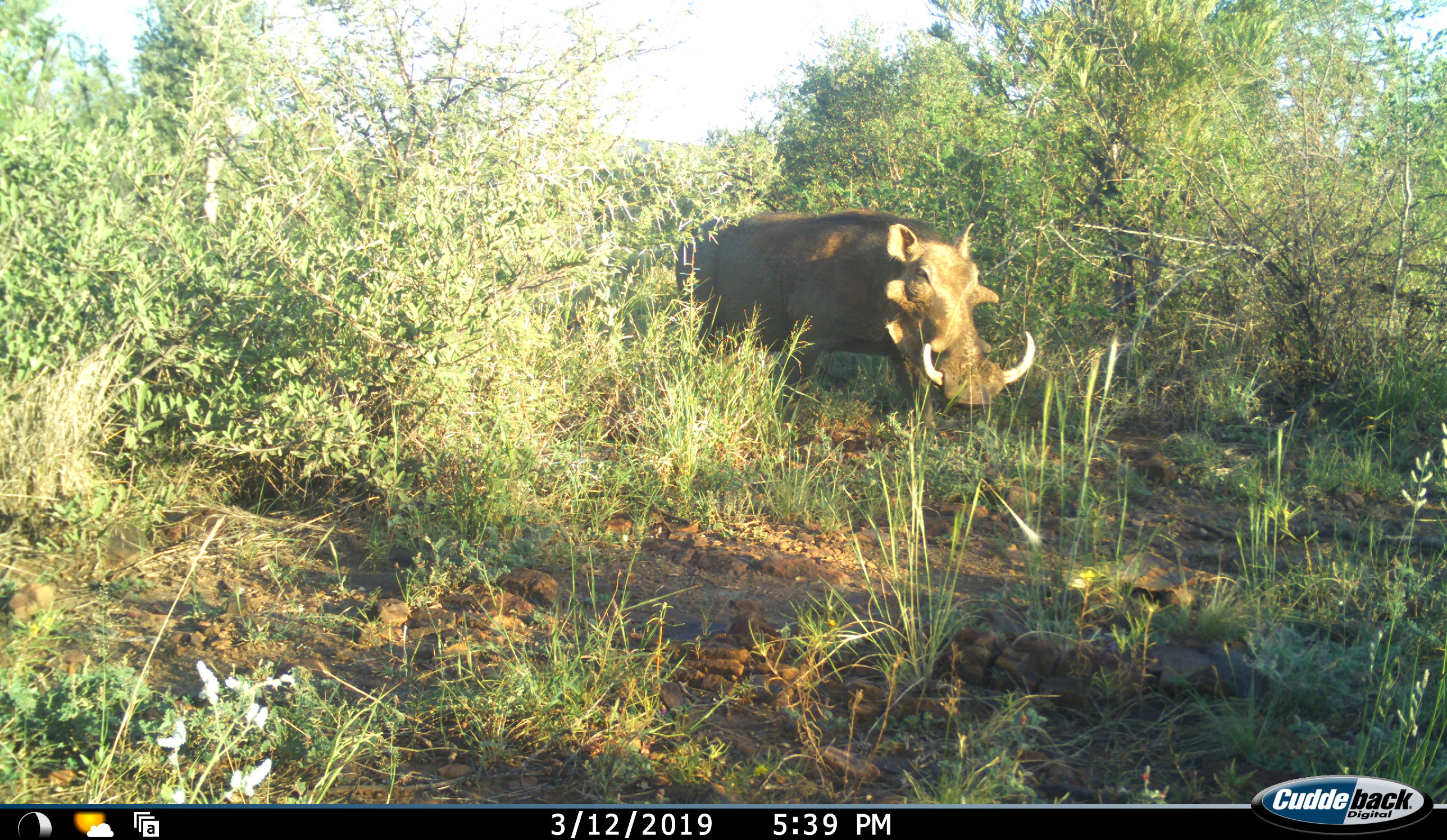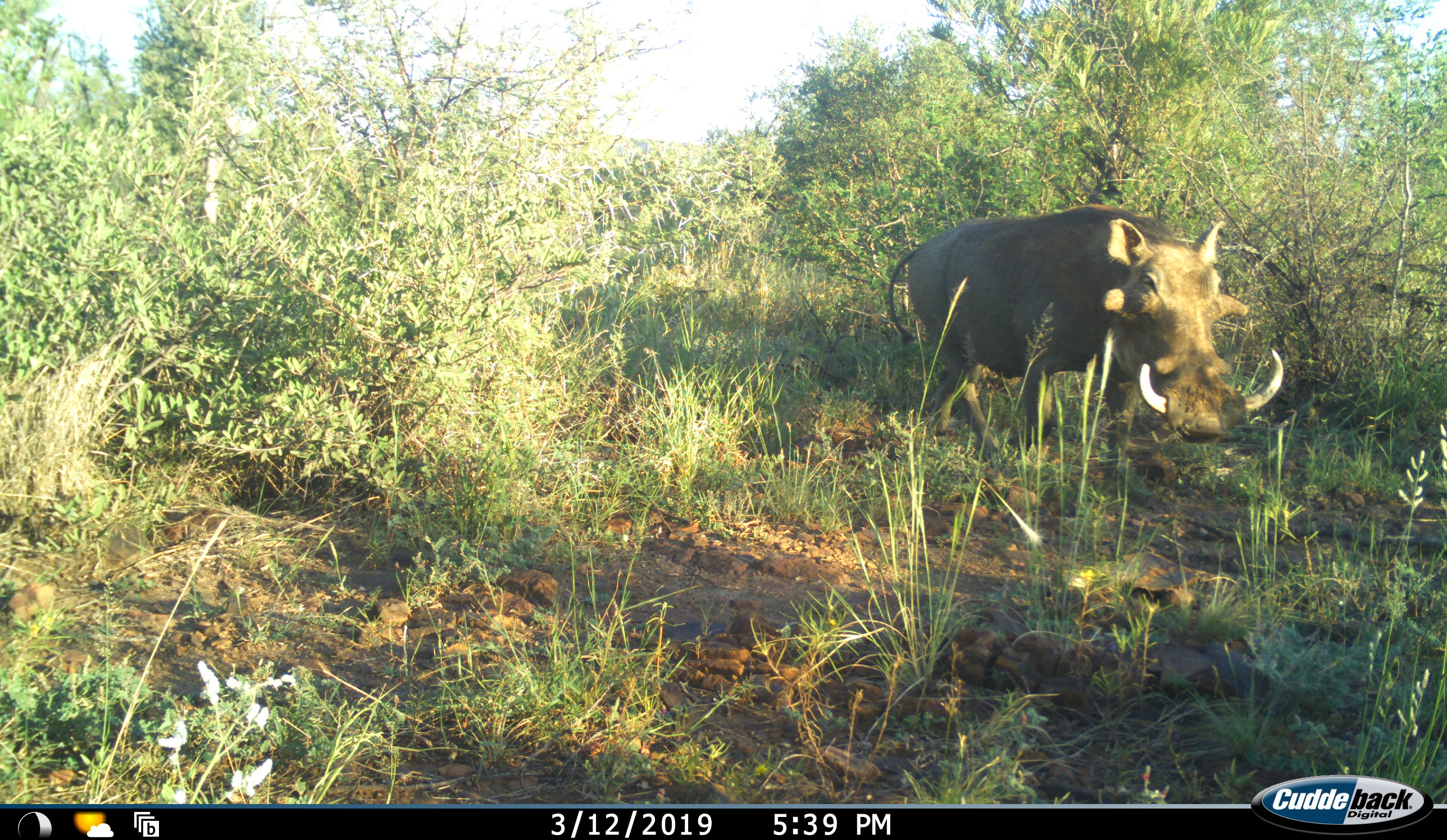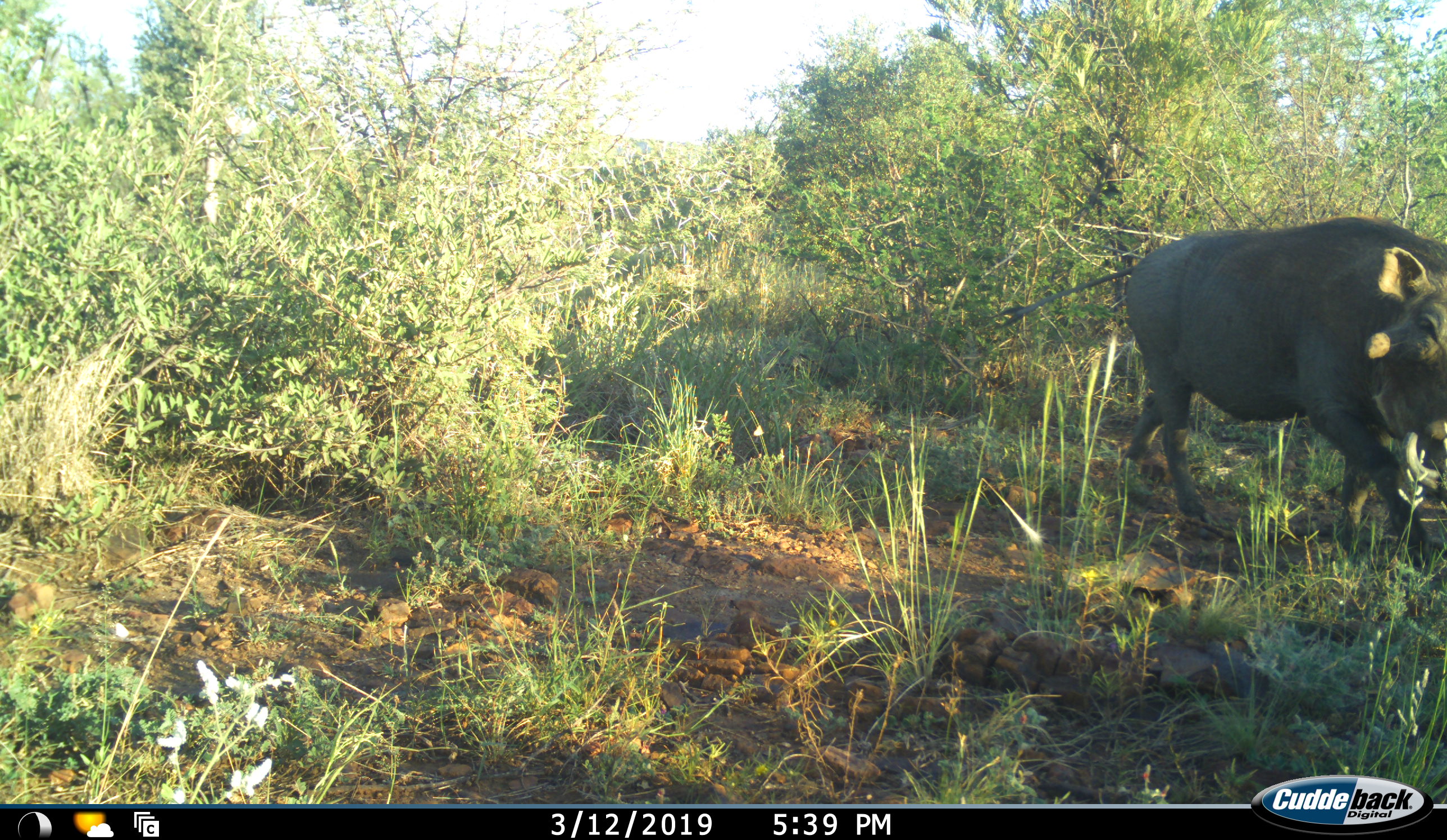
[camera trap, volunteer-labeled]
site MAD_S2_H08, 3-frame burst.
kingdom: Animalia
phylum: Chordata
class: Mammalia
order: Artiodactyla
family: Suidae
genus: Phacochoerus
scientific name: Phacochoerus africanus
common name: warthog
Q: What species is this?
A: Warthog (Phacochoerus africanus).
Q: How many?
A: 1.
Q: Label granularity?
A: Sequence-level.